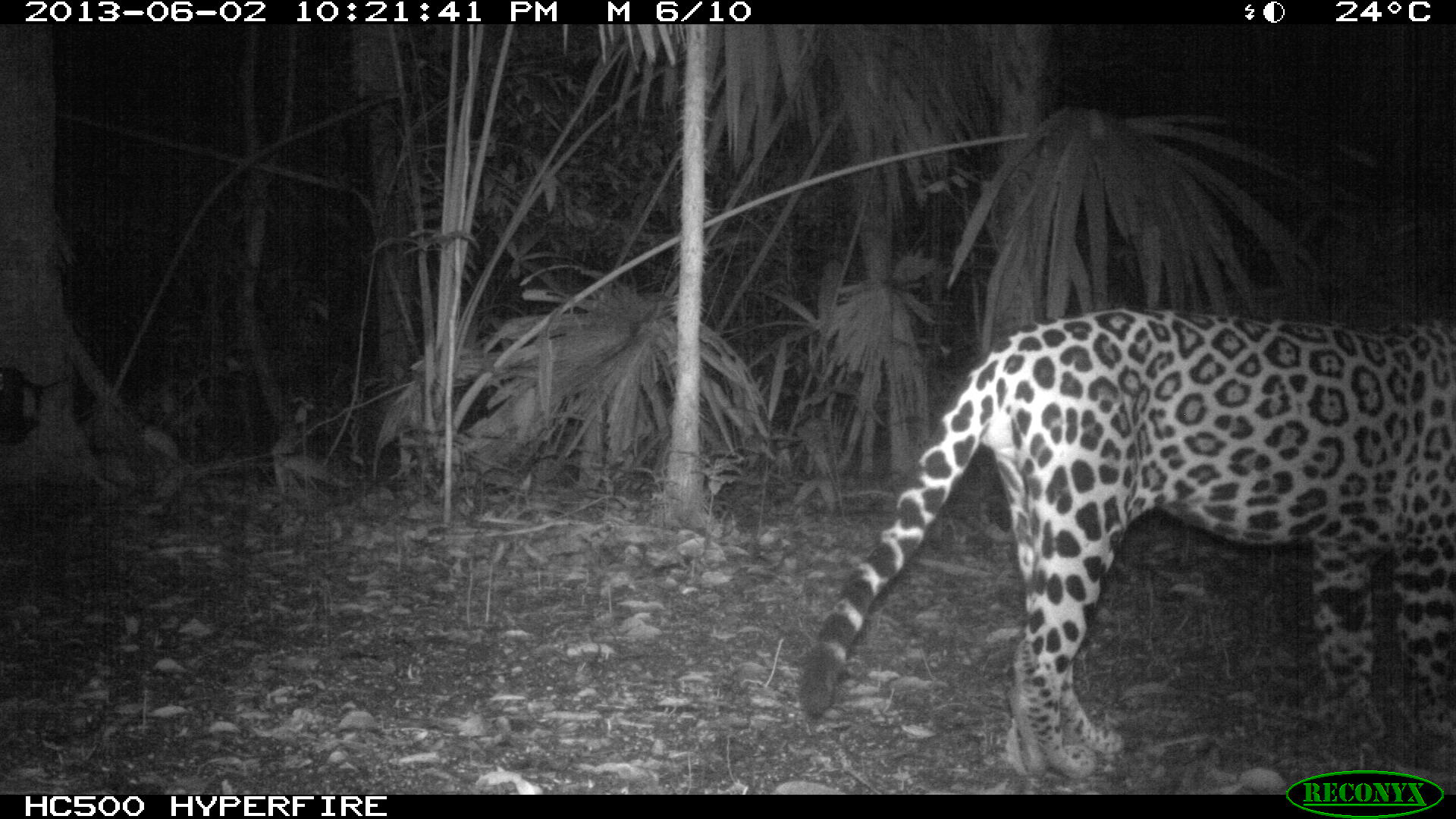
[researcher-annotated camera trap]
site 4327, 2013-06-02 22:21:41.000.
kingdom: Animalia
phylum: Chordata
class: Mammalia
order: Carnivora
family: Felidae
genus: Panthera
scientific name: Panthera onca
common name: jaguar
Panthera onca (jaguar), count 1, sex male.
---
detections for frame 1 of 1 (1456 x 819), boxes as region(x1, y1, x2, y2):
panthera onca: region(794, 304, 1456, 783)